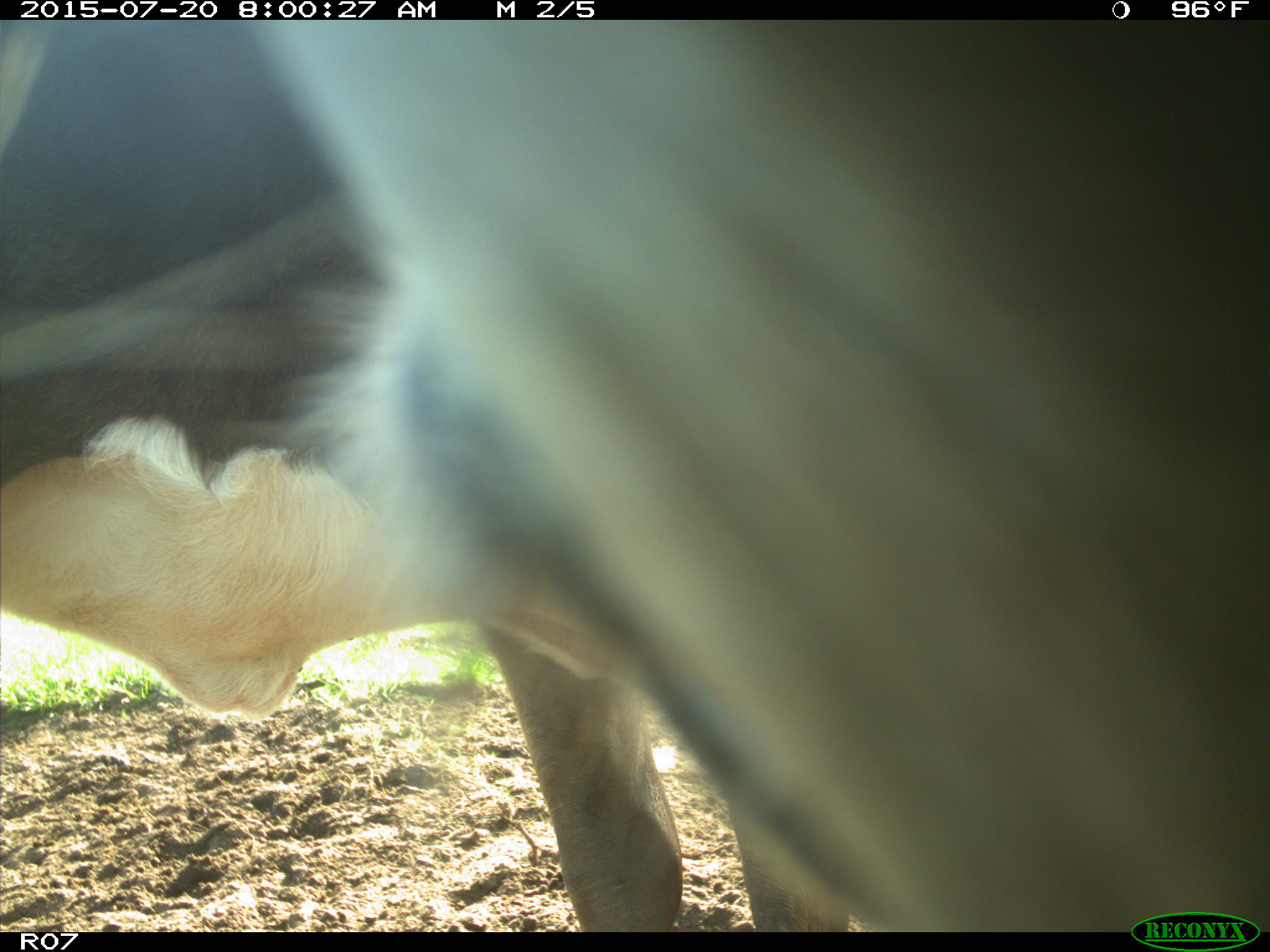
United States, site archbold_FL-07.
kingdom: Animalia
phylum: Chordata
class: Mammalia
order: Artiodactyla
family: Bovidae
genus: Bos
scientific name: Bos taurus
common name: domestic cow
Bos taurus (domestic cow).